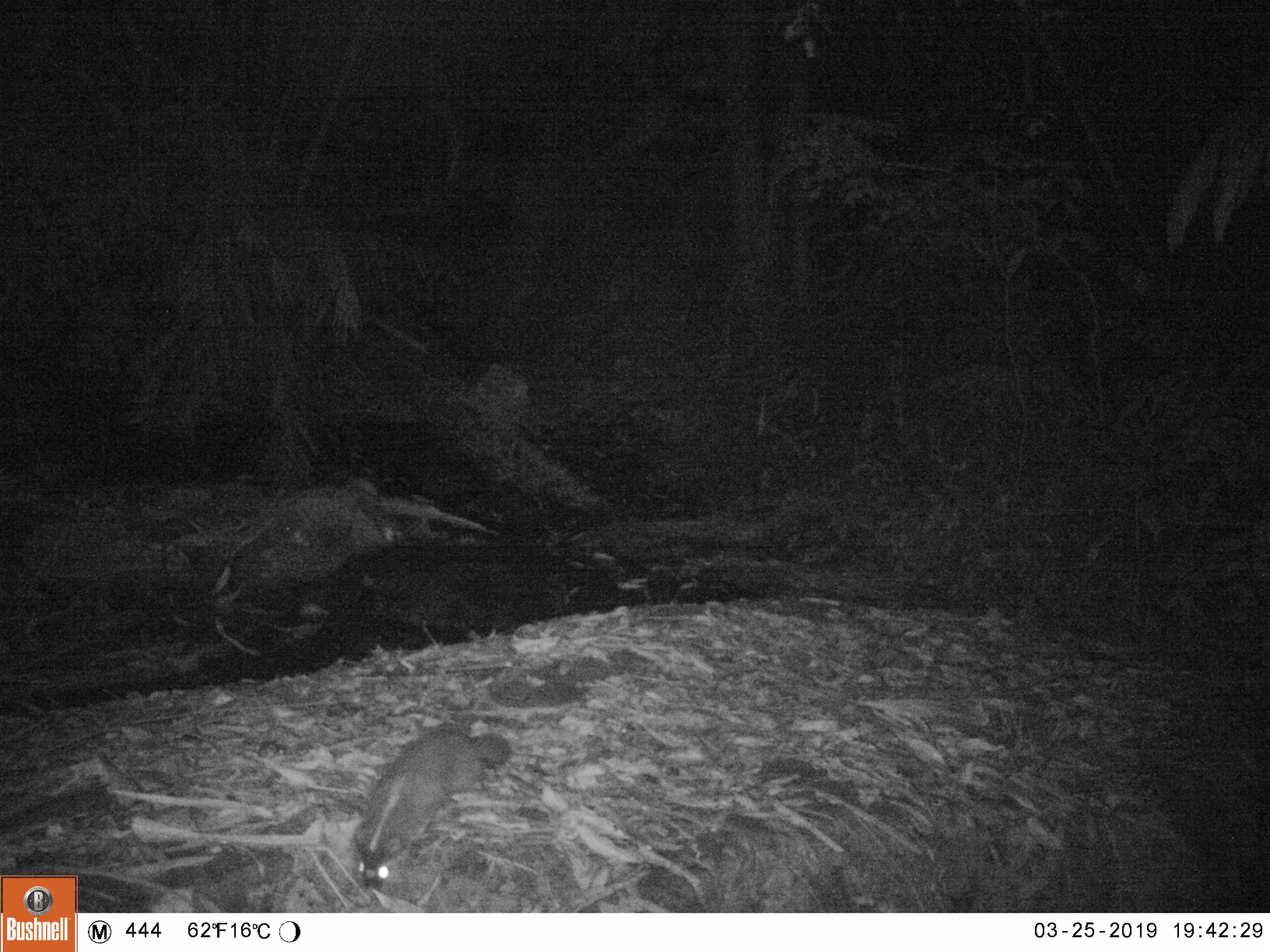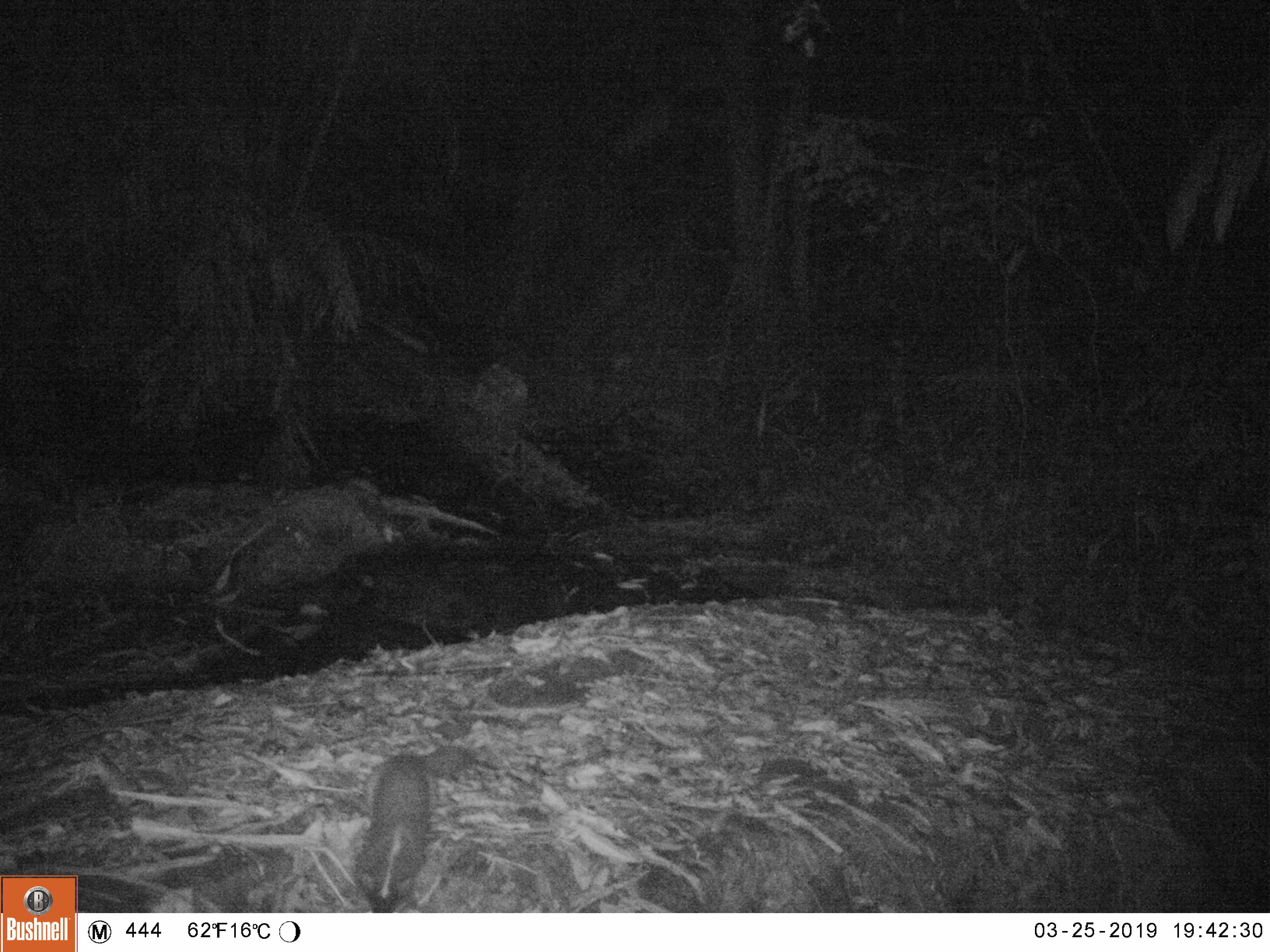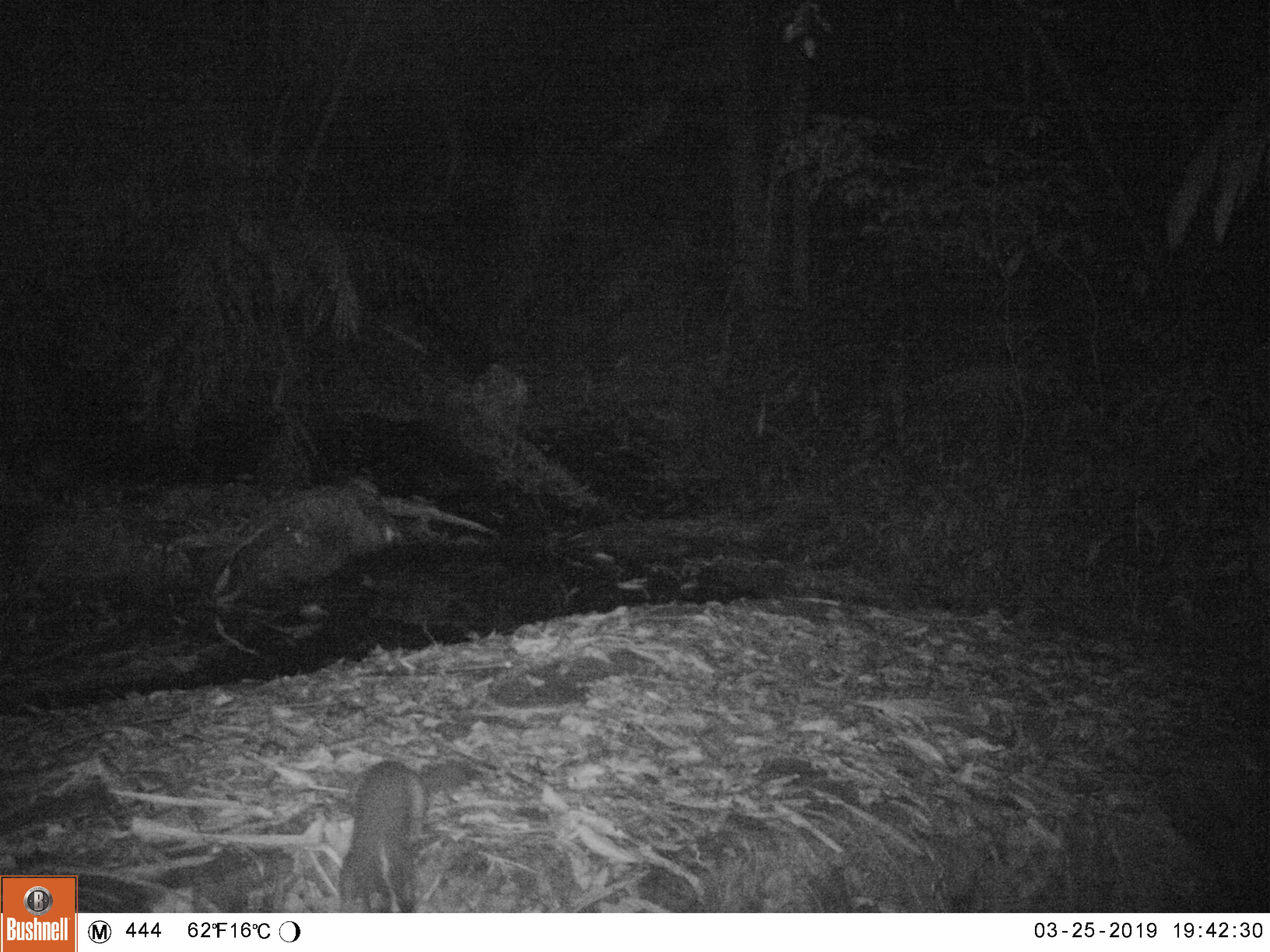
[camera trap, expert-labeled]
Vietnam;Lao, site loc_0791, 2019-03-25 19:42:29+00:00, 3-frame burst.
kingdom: Animalia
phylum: Chordata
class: Mammalia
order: Carnivora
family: Mustelidae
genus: Melogale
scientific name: Melogale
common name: ferret badger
Ferret badger (Melogale). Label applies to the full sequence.